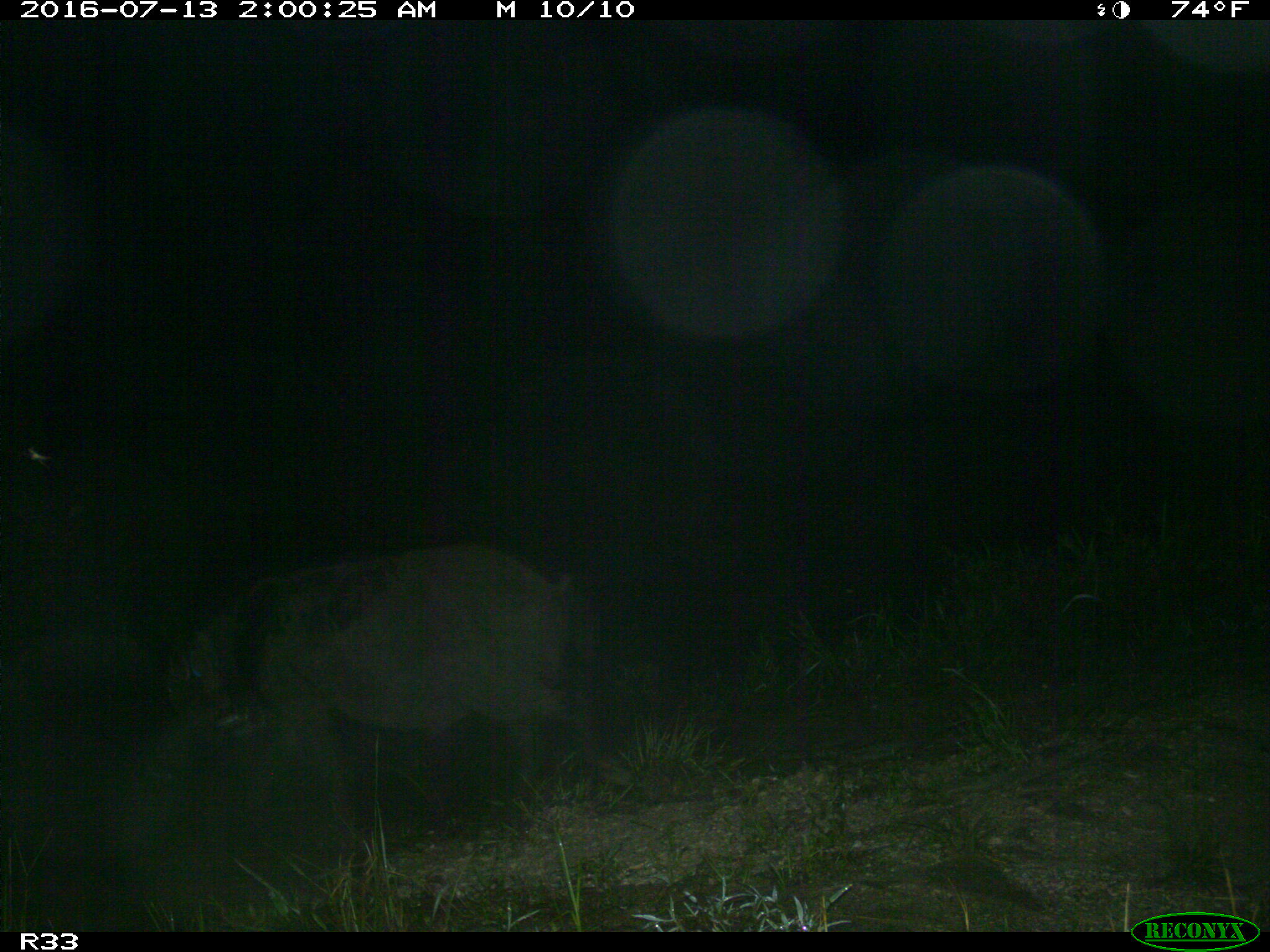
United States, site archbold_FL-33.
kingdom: Animalia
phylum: Chordata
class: Mammalia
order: Artiodactyla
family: Suidae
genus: Sus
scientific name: Sus scrofa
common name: wild boar